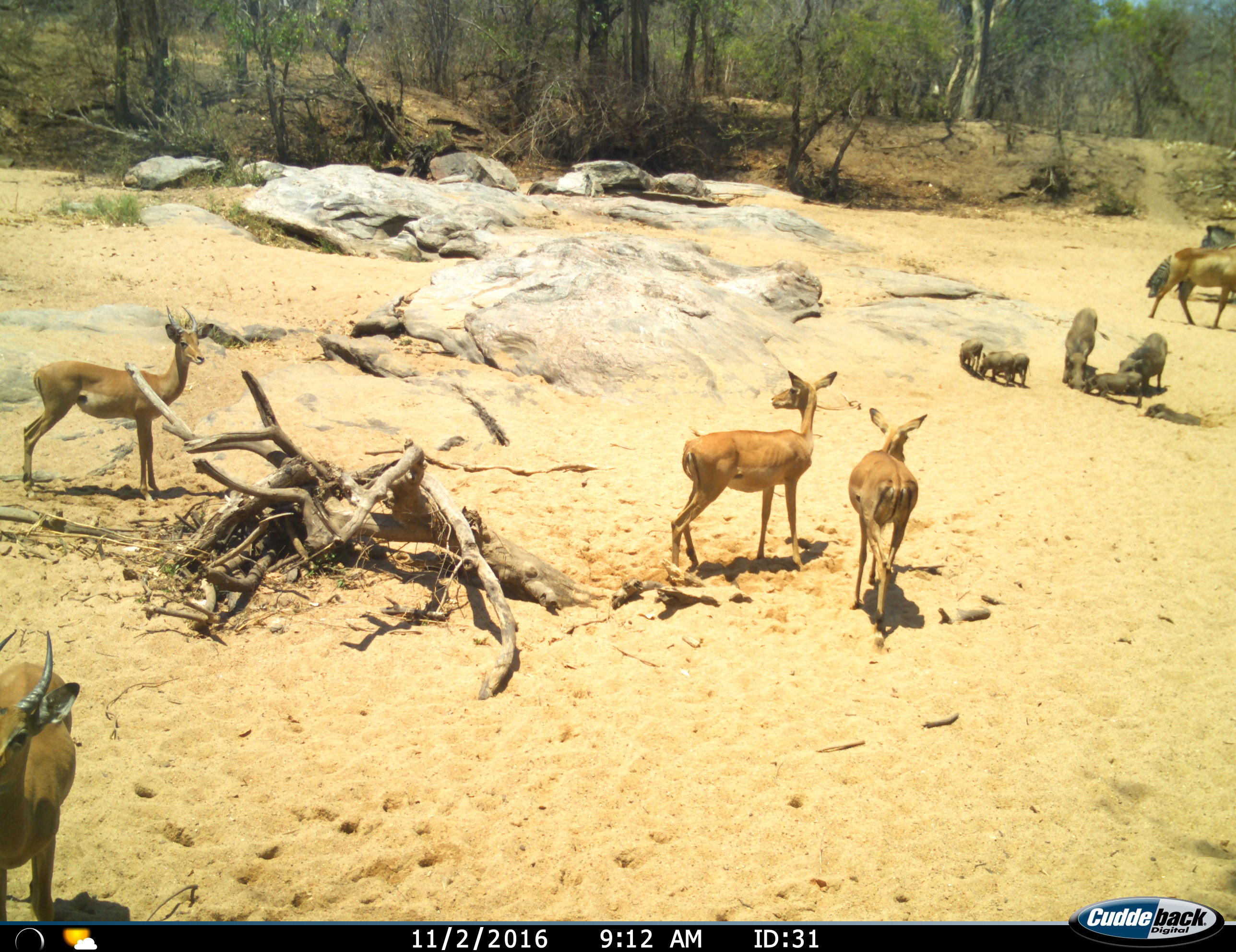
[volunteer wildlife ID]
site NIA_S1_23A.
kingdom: Animalia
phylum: Chordata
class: Mammalia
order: Artiodactyla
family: Bovidae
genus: Aepyceros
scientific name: Aepyceros melampus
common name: impala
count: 4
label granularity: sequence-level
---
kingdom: Animalia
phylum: Chordata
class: Mammalia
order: Artiodactyla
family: Suidae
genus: Phacochoerus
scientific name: Phacochoerus africanus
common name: warthog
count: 6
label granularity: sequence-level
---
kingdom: Animalia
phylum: Chordata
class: Mammalia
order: Perissodactyla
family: Equidae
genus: Equus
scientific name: Equus quagga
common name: plains zebra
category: zebraplains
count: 2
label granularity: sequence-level